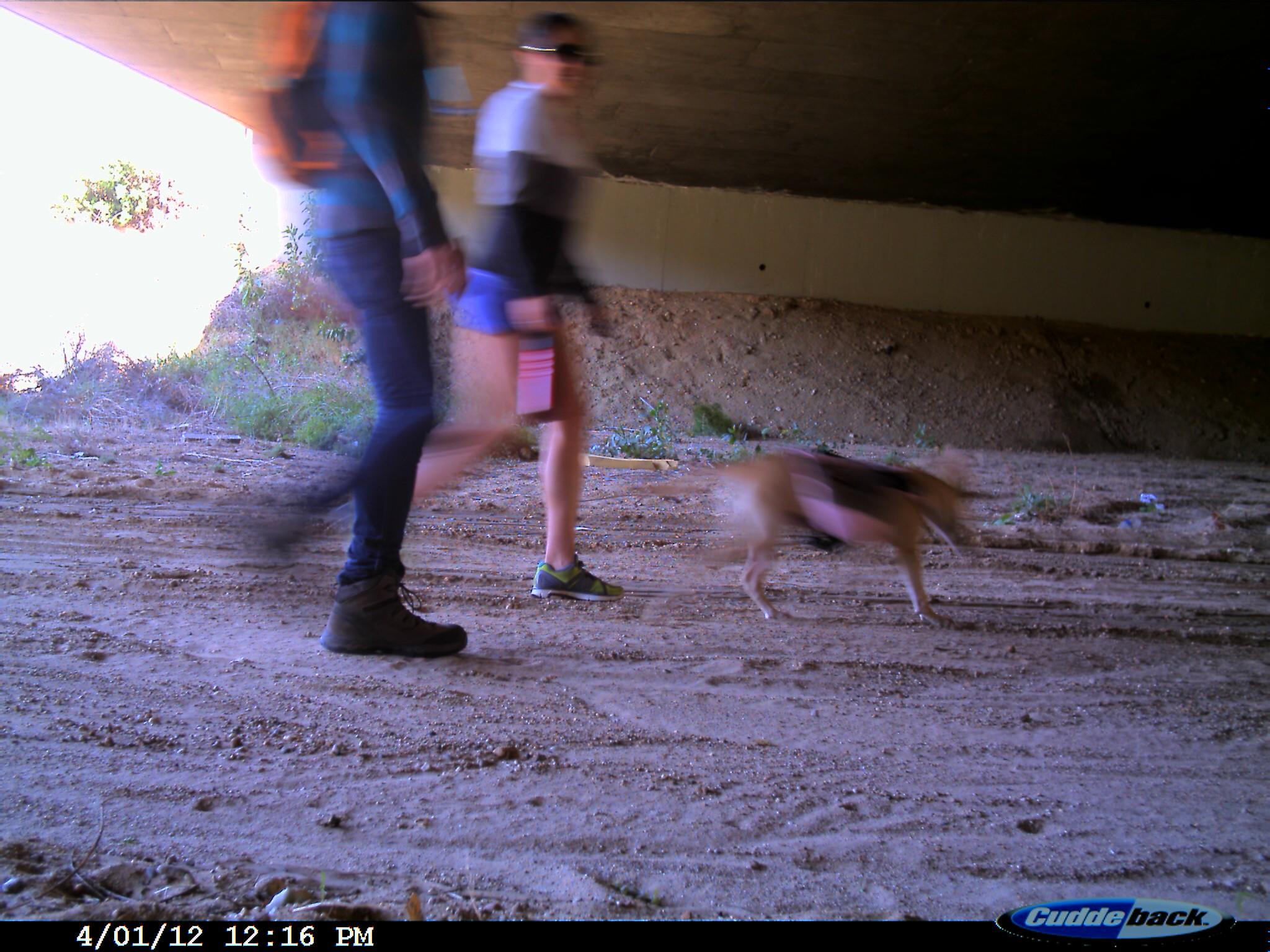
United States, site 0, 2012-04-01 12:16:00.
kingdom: Animalia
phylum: Chordata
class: Mammalia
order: Carnivora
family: Canidae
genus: Canis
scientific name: Canis familiaris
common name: domestic dog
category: dog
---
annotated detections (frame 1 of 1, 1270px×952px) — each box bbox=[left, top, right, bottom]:
dog: bbox=[668, 432, 1021, 641]